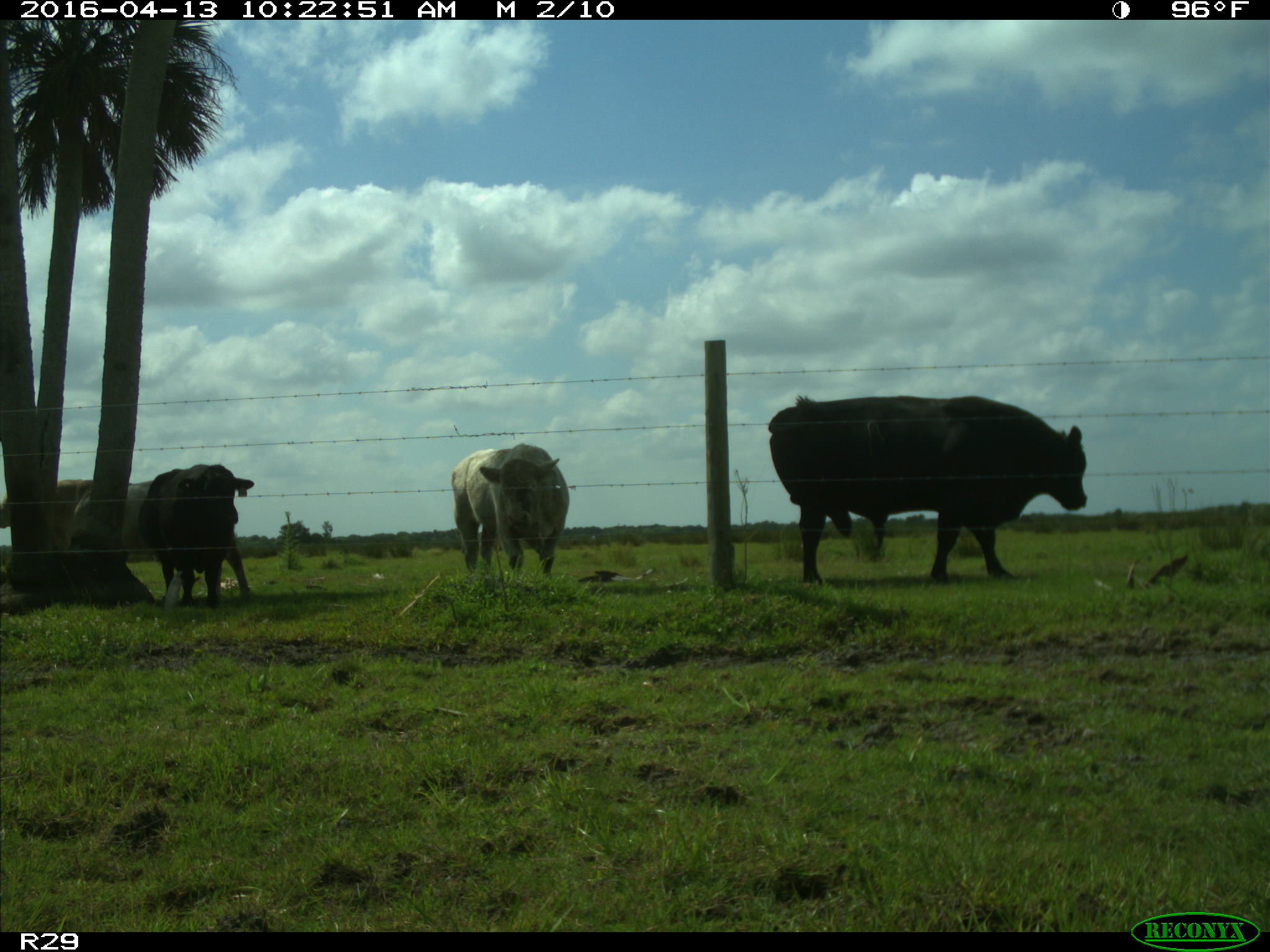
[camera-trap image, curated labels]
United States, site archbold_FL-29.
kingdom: Animalia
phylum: Chordata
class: Mammalia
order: Artiodactyla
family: Bovidae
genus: Bos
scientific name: Bos taurus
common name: domestic cow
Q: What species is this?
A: Bos taurus (domestic cow).